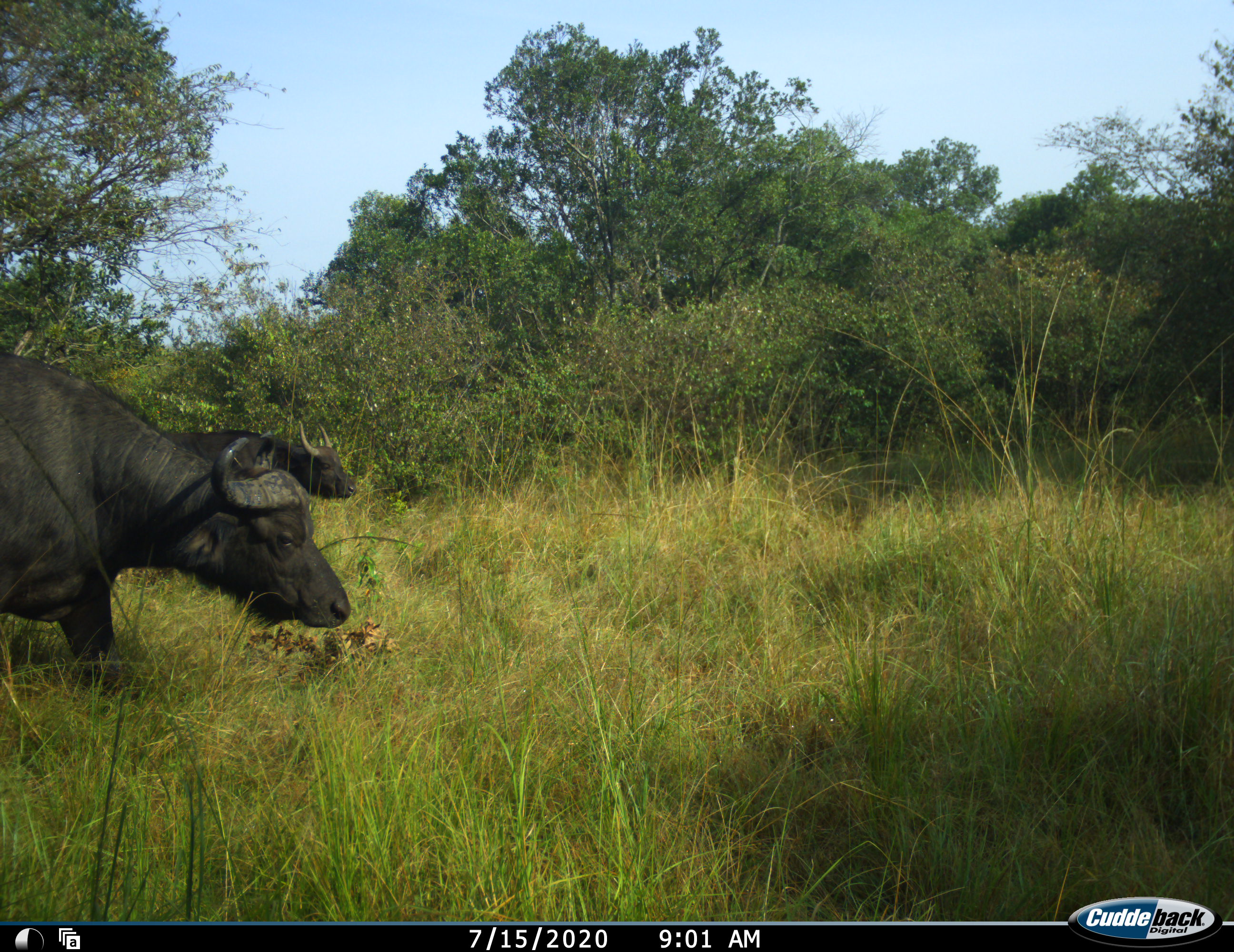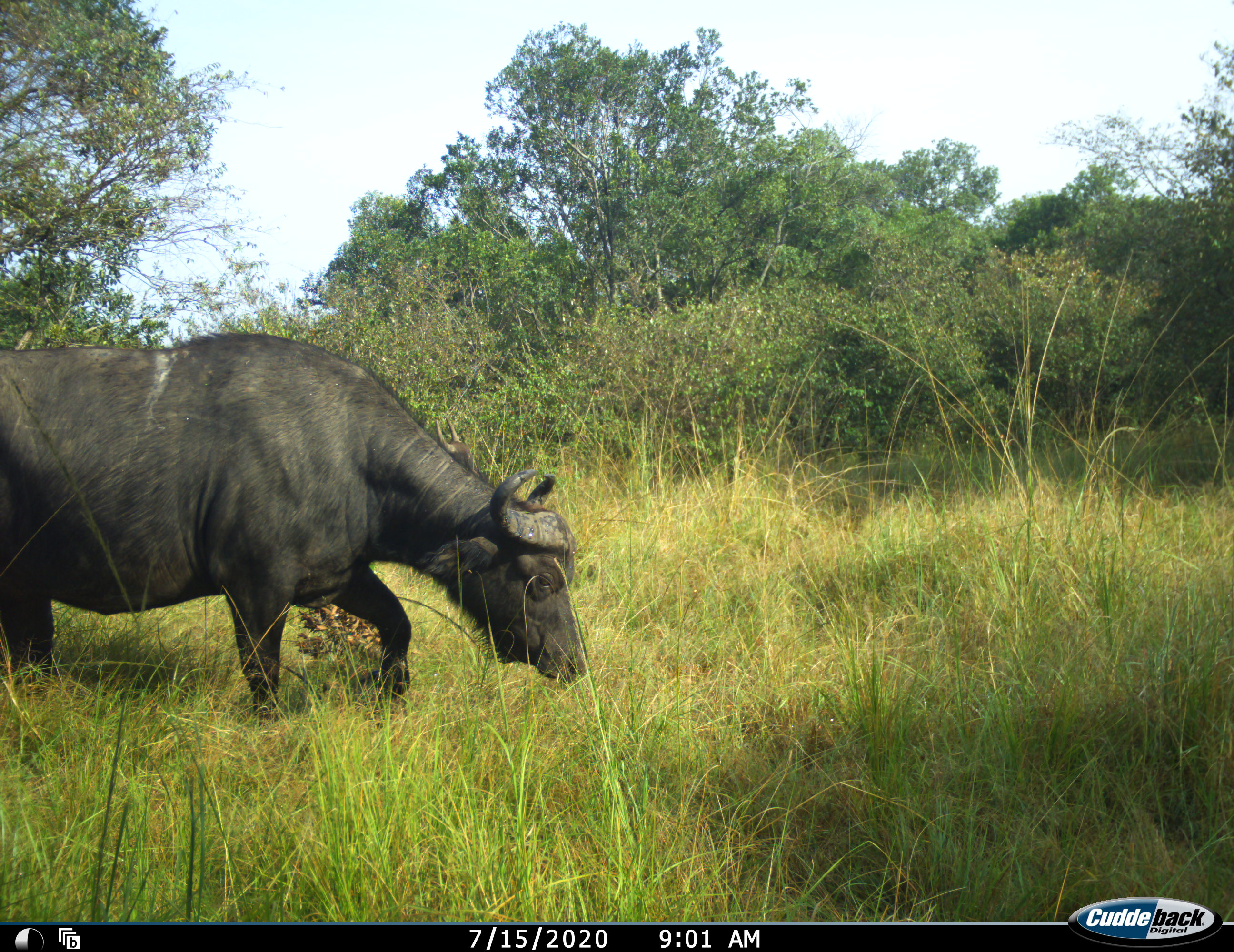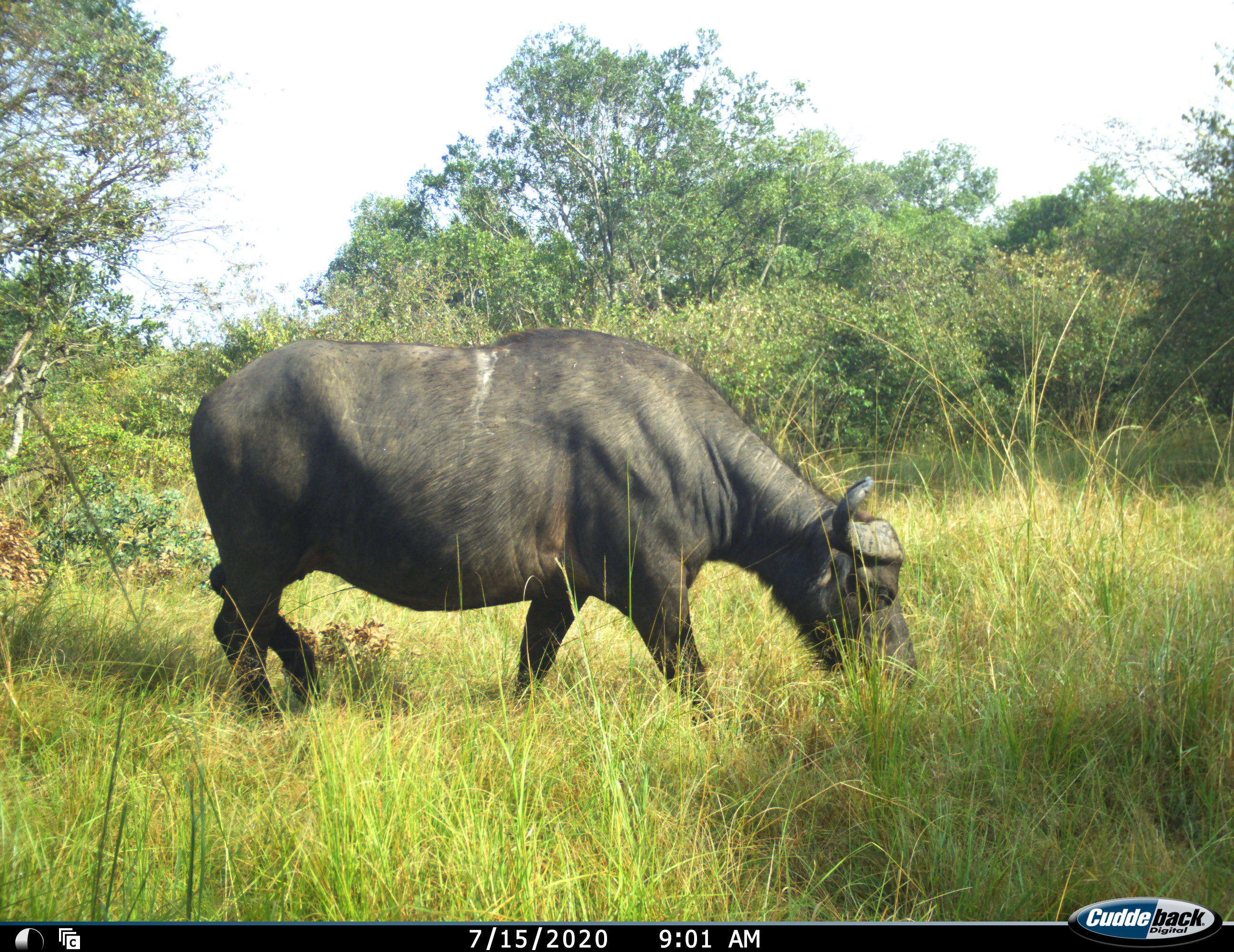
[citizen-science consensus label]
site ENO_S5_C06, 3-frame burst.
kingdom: Animalia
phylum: Chordata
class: Mammalia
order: Artiodactyla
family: Bovidae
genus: Syncerus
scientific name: Syncerus caffer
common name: african buffalo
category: buffalo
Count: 2.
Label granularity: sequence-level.